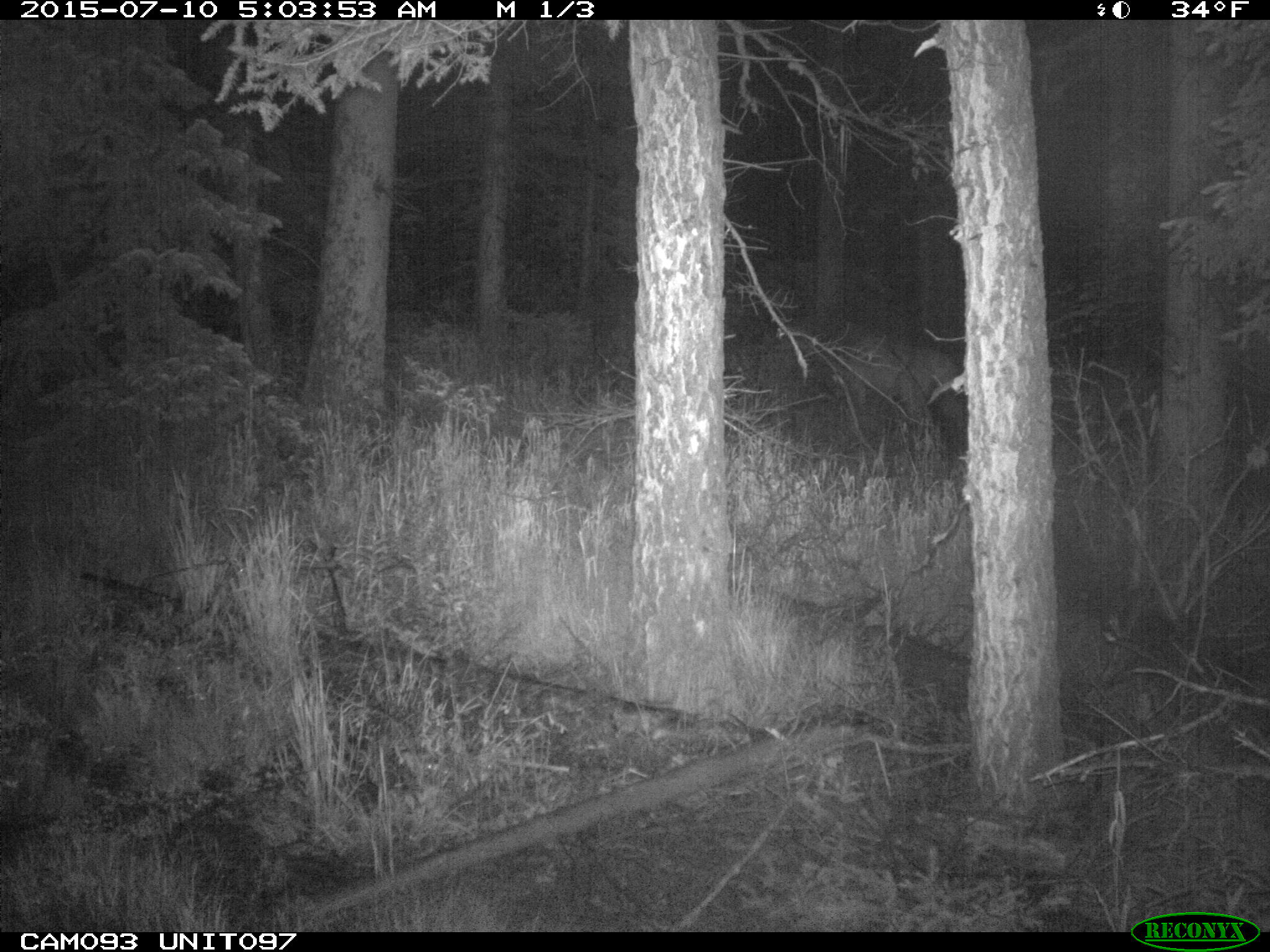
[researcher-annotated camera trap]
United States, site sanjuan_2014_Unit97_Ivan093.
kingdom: Animalia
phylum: Chordata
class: Mammalia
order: Artiodactyla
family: Cervidae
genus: Cervus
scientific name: Cervus elaphus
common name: red deer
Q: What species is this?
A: Cervus elaphus (red deer).